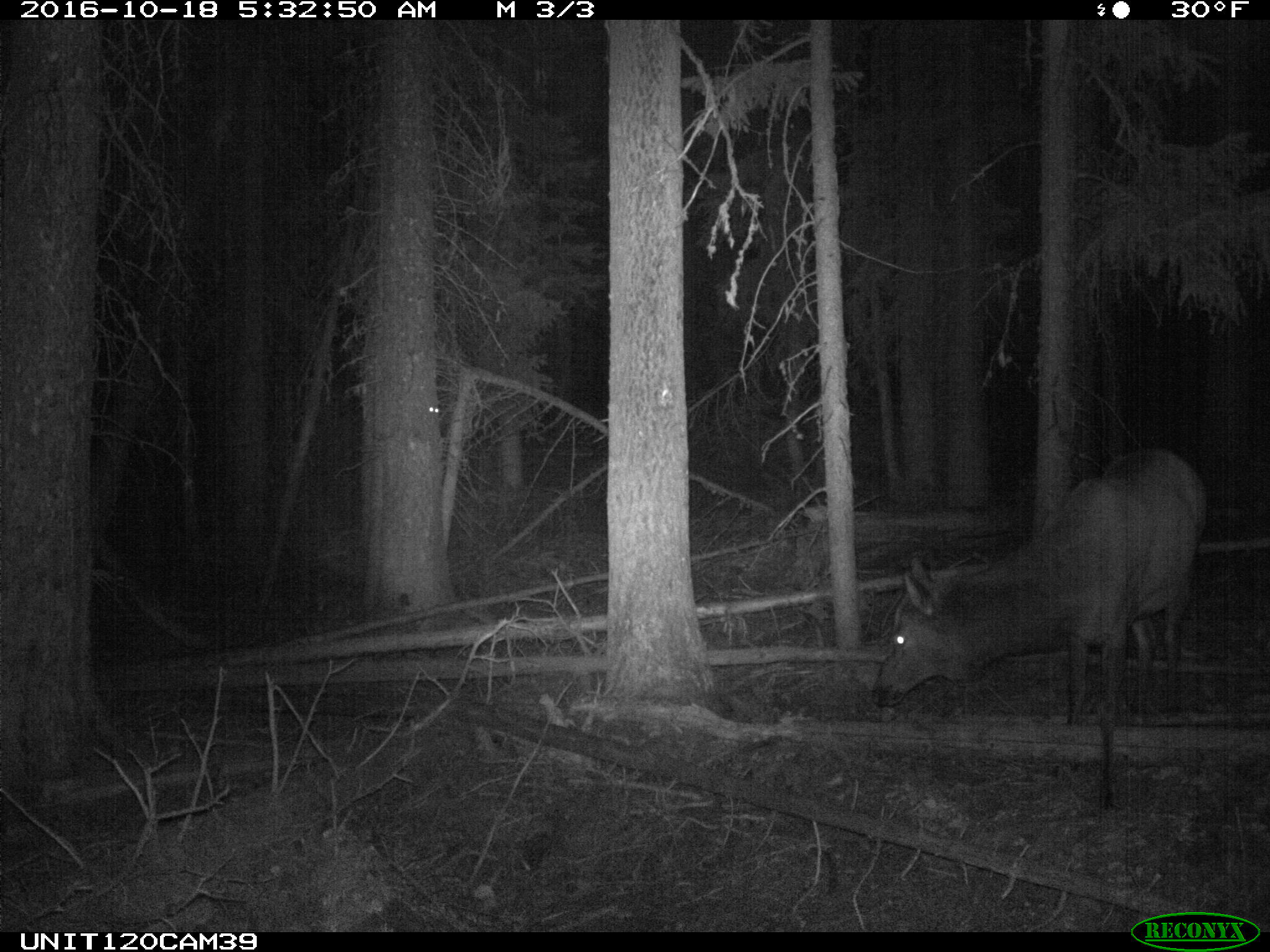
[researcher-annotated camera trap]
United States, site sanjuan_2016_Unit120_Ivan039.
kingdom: Animalia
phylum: Chordata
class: Mammalia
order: Artiodactyla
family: Cervidae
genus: Cervus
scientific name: Cervus elaphus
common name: red deer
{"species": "Cervus elaphus (red deer)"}